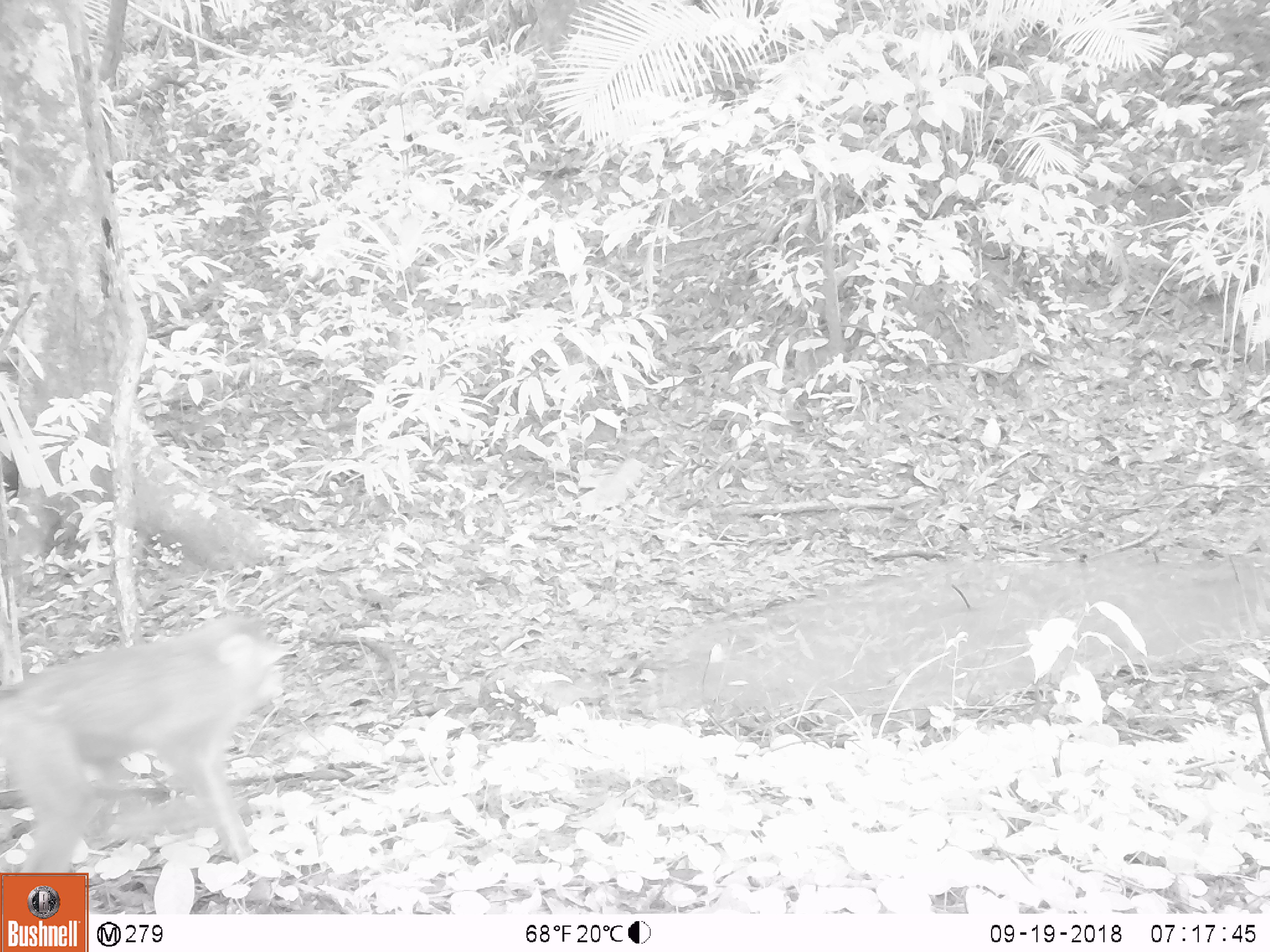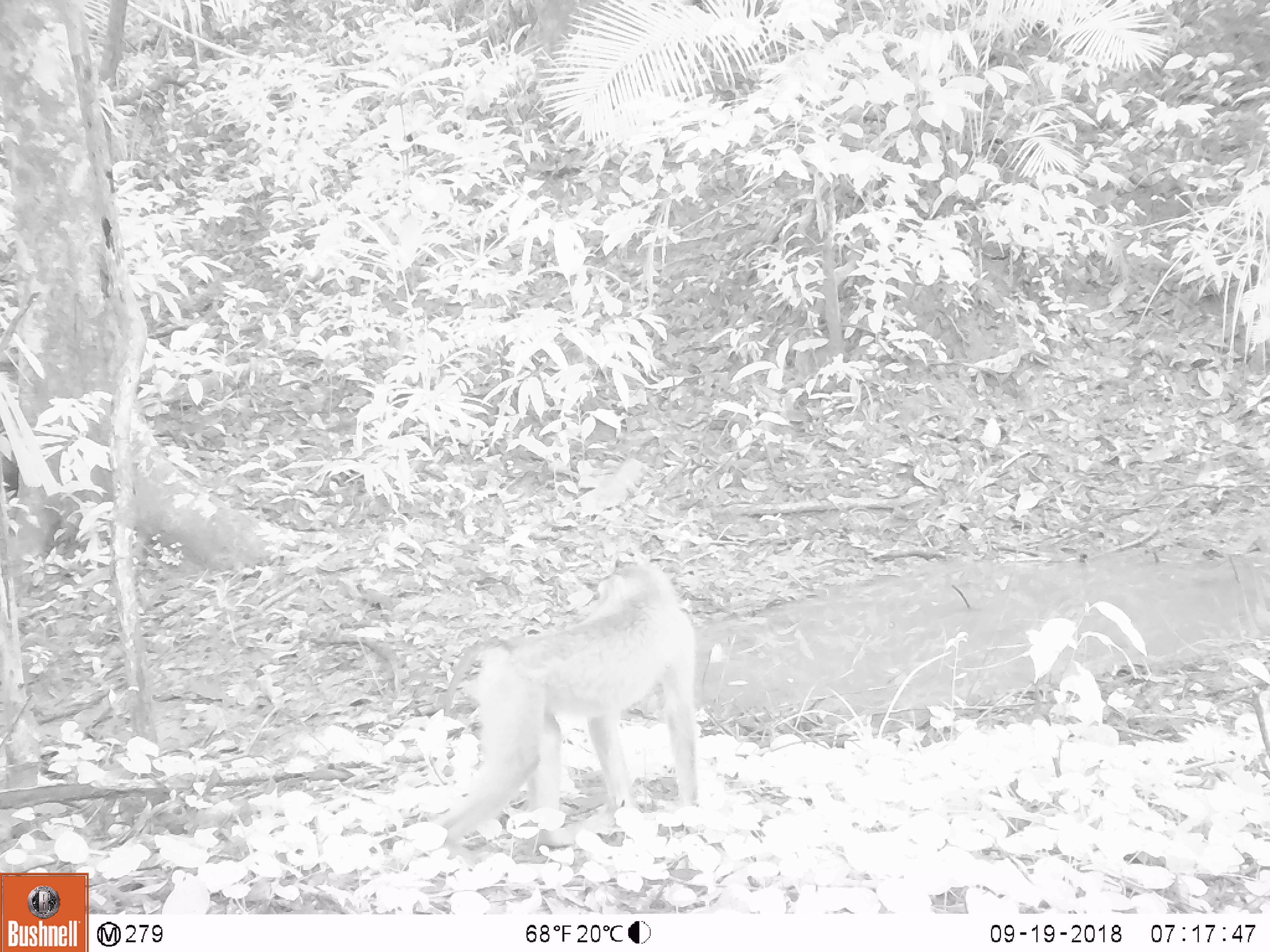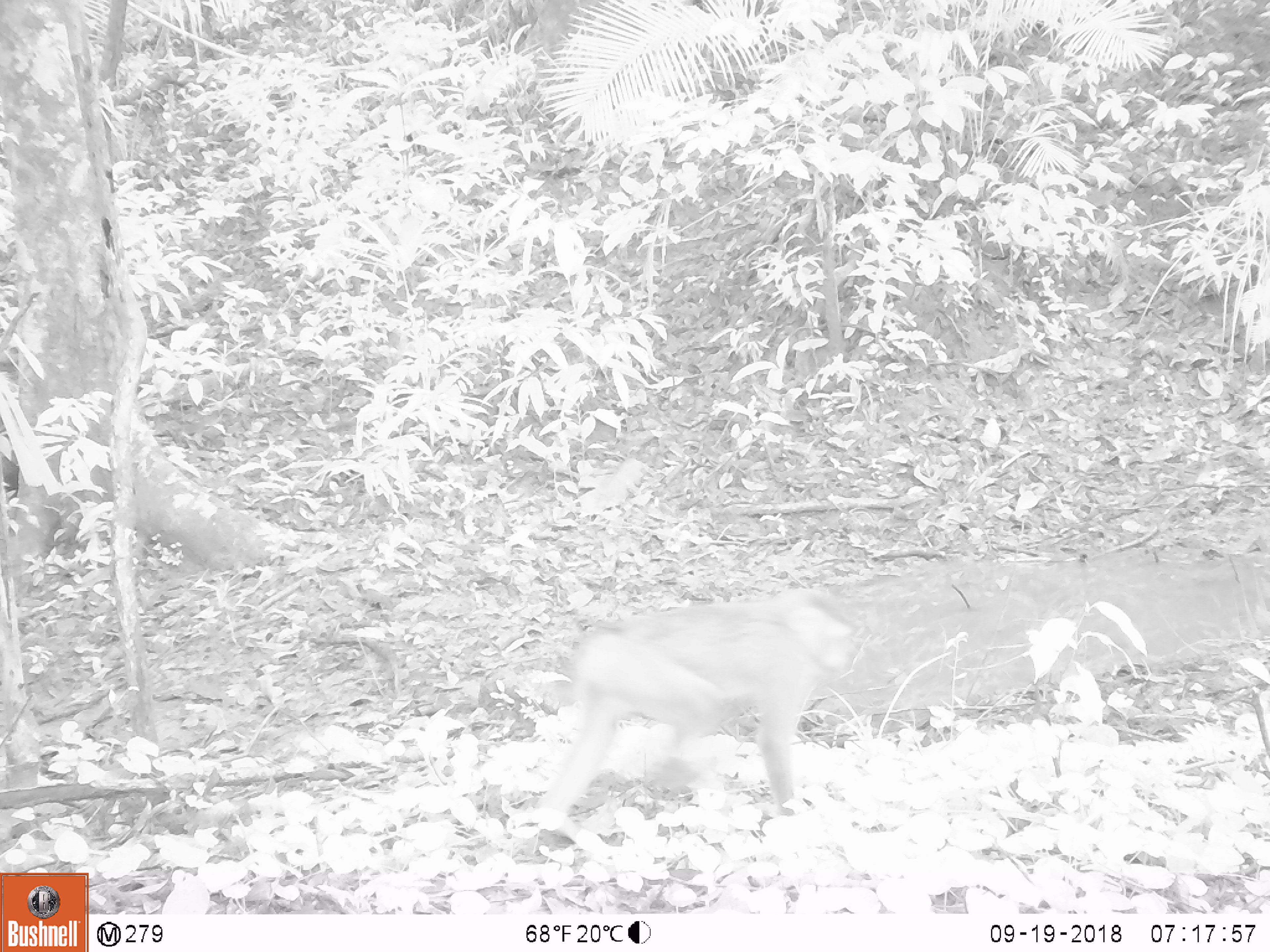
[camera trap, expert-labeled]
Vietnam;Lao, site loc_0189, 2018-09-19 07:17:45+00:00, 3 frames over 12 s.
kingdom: Animalia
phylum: Chordata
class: Mammalia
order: Primates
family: Cercopithecidae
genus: Macaca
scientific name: Macaca nemestrina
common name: pig-tailed macaque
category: pig tailed macaque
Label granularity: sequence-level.